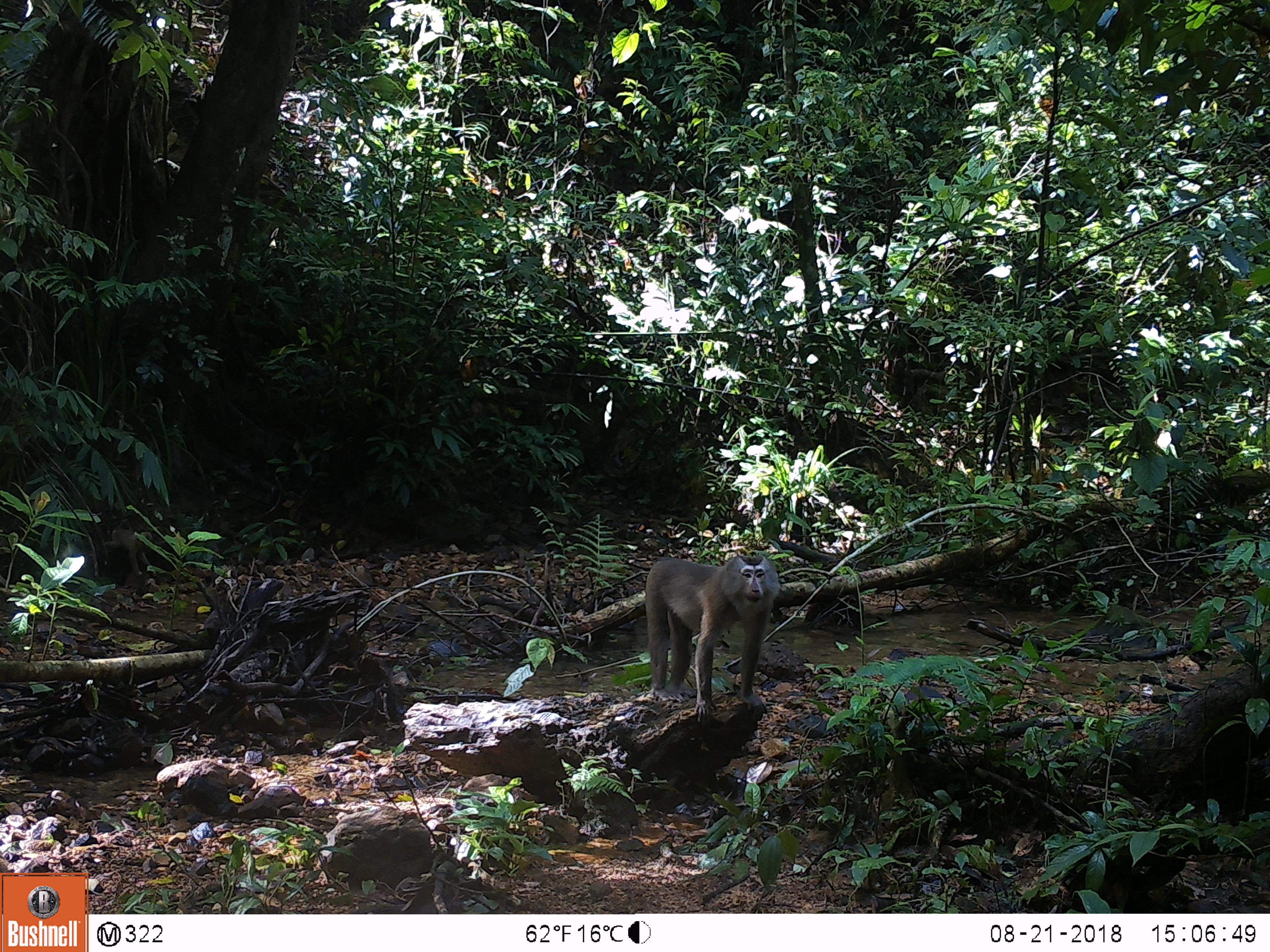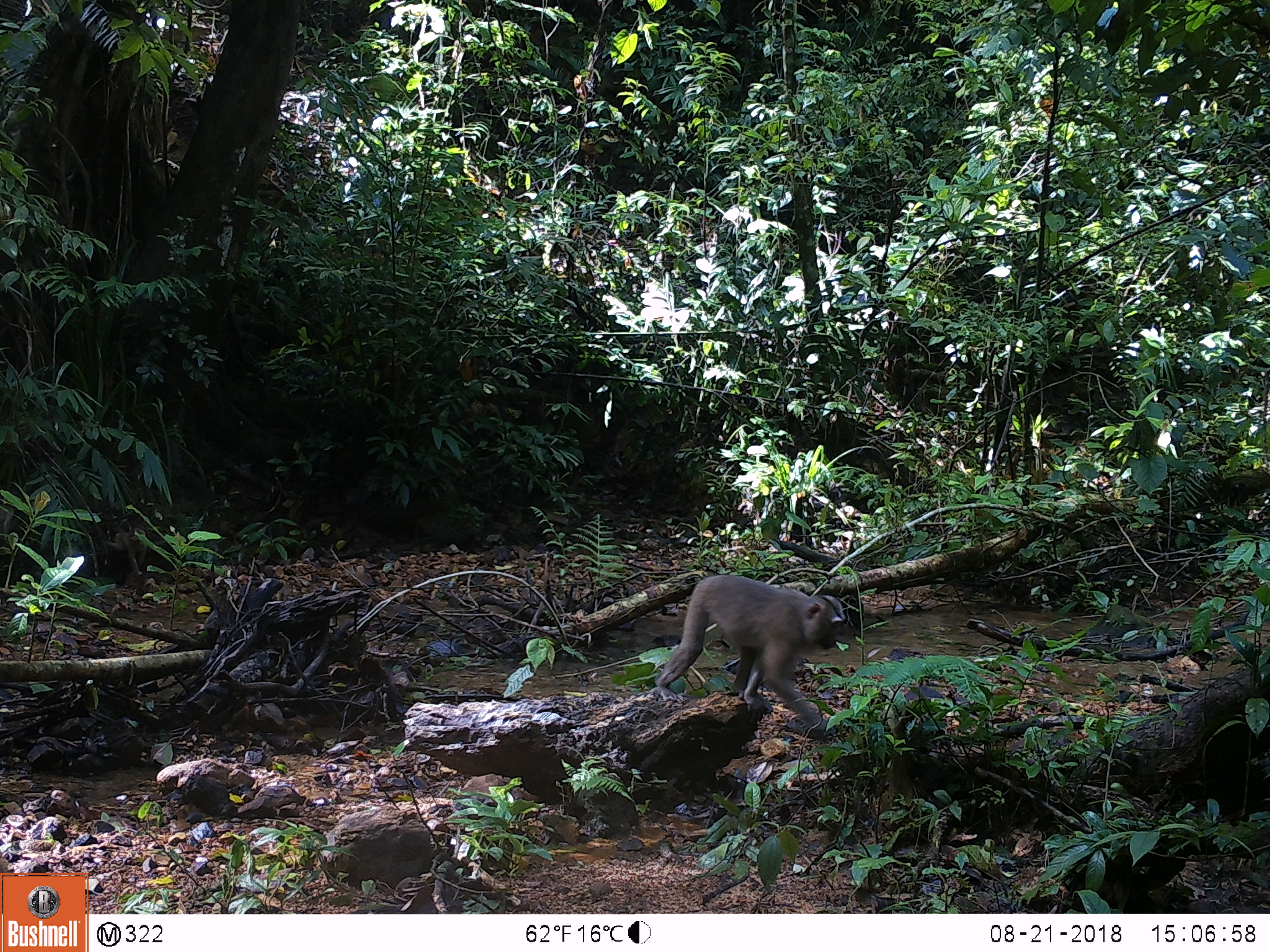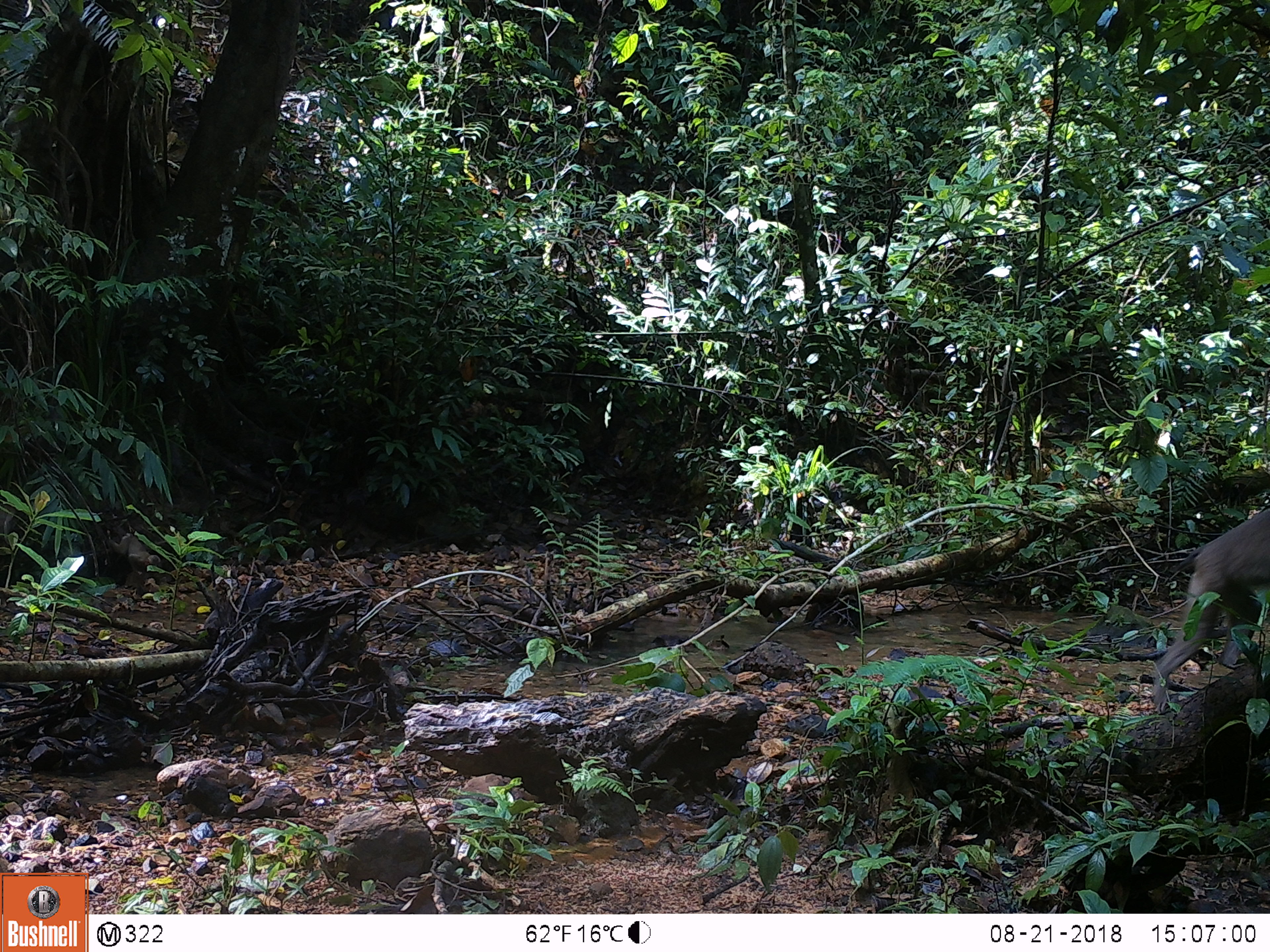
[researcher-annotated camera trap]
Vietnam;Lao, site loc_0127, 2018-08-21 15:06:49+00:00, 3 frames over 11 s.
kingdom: Animalia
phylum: Chordata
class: Mammalia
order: Primates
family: Cercopithecidae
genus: Macaca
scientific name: Macaca nemestrina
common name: pig-tailed macaque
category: pig tailed macaque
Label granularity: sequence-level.